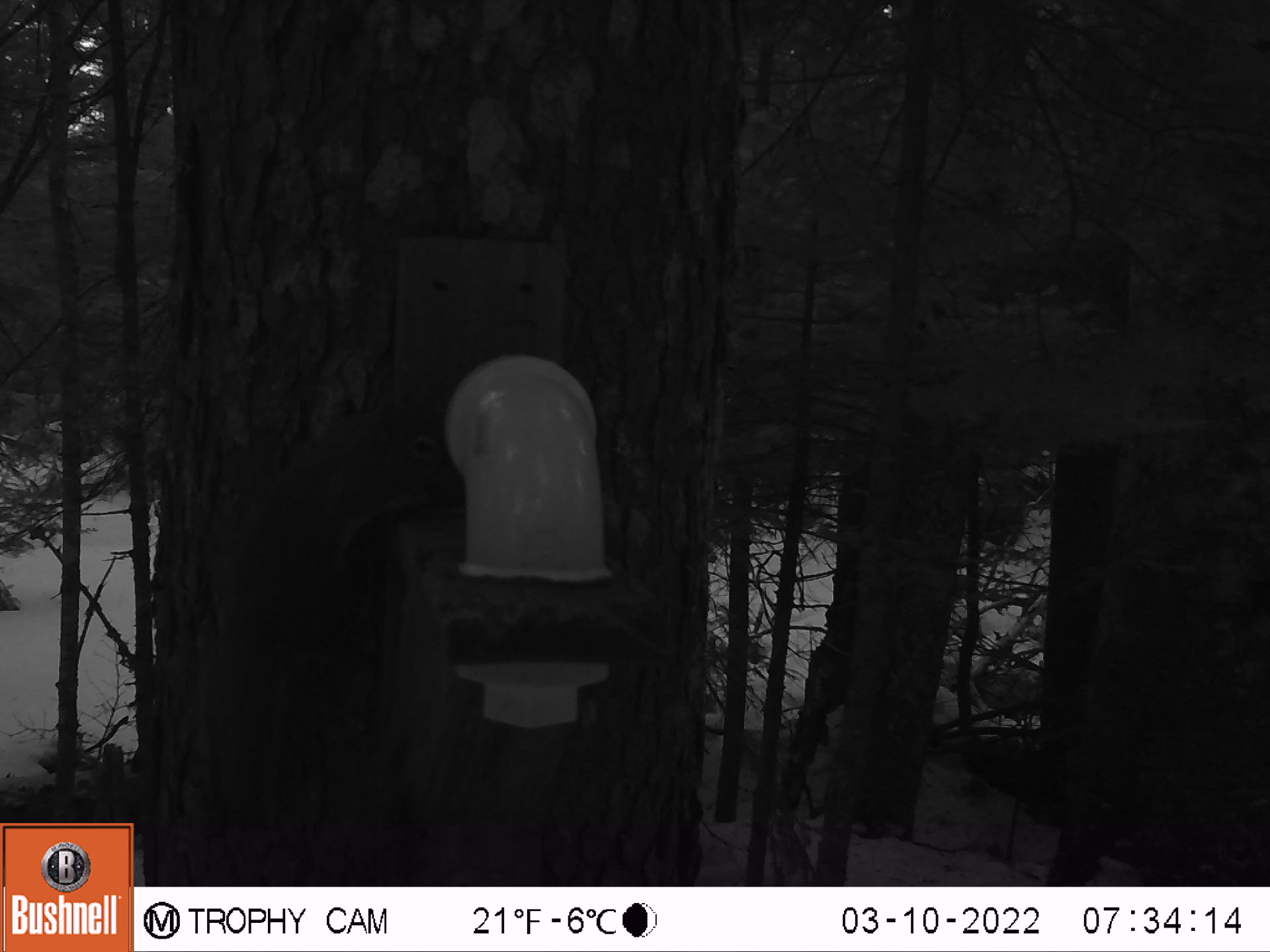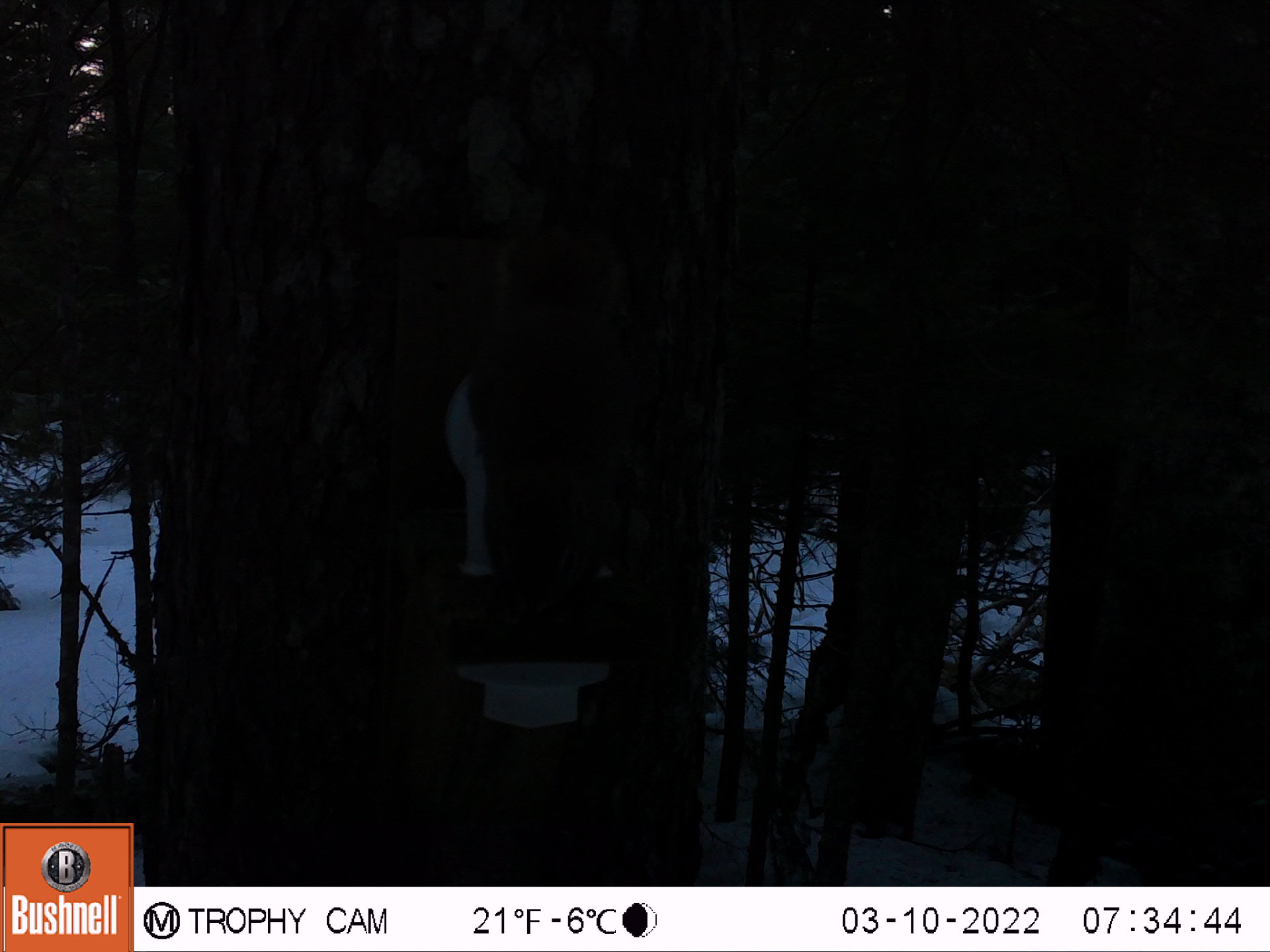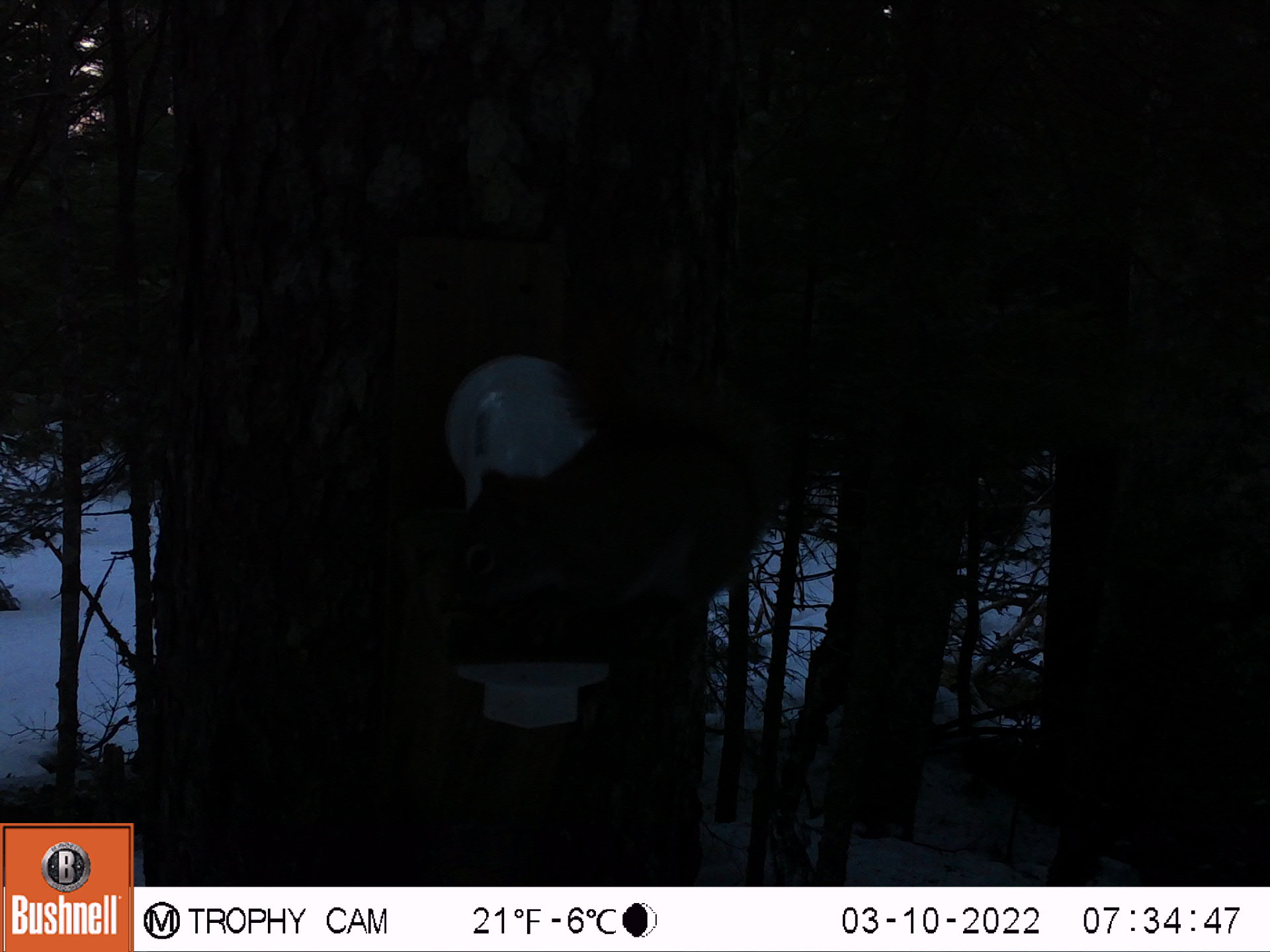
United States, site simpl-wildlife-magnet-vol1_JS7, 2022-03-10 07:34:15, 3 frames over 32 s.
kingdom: Animalia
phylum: Chordata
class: Mammalia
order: Rodentia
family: Sciuridae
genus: Tamiasciurus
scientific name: Tamiasciurus hudsonicus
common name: red squirrel